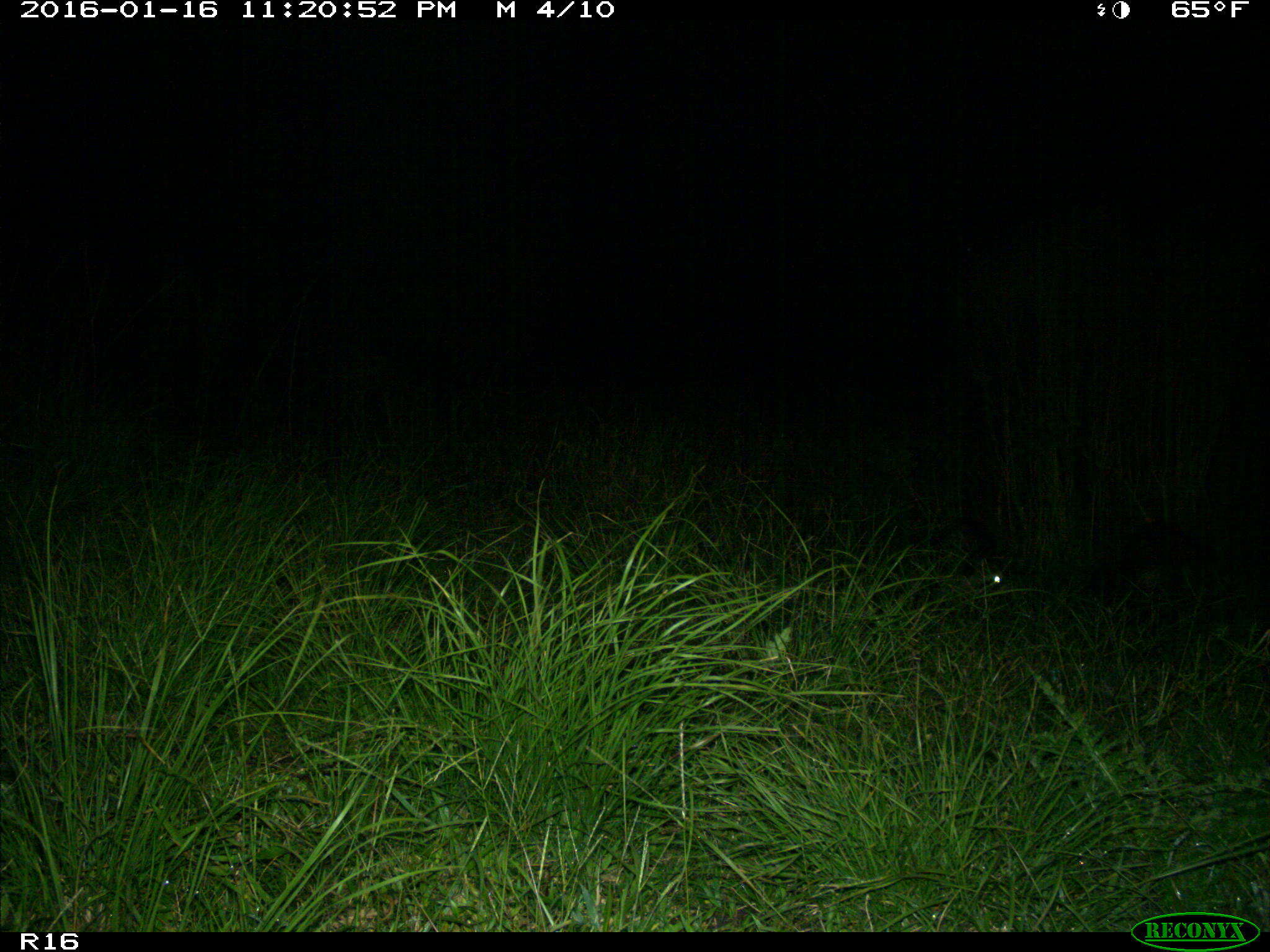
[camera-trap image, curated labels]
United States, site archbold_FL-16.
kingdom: Animalia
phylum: Chordata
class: Mammalia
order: Carnivora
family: Procyonidae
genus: Procyon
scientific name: Procyon lotor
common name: common raccoon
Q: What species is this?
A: Procyon lotor (common raccoon).